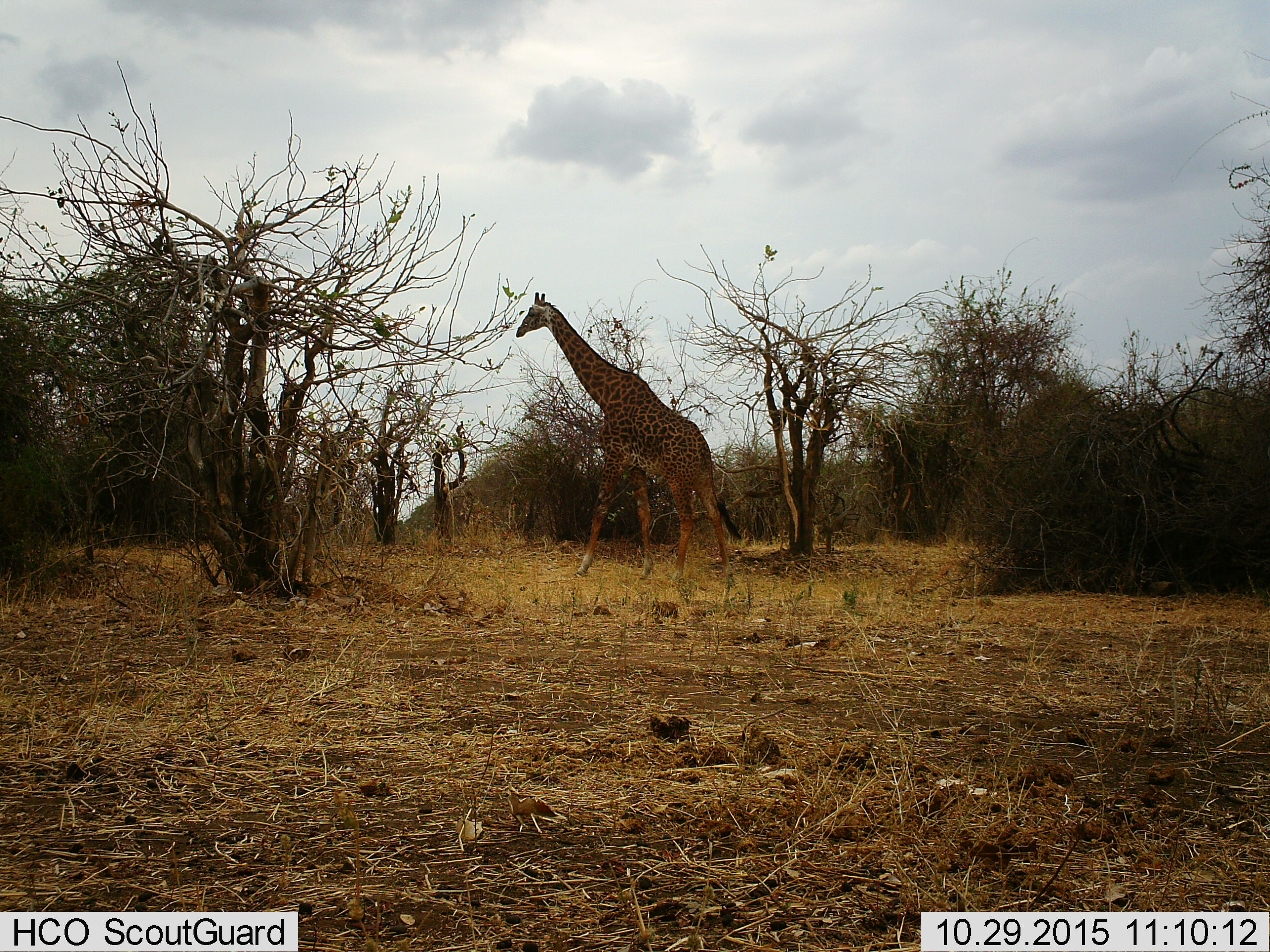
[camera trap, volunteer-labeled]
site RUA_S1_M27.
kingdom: Animalia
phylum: Chordata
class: Mammalia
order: Artiodactyla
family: Giraffidae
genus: Giraffa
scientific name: Giraffa camelopardalis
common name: giraffe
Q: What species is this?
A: Giraffe (Giraffa camelopardalis).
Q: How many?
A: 1.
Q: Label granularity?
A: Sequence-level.